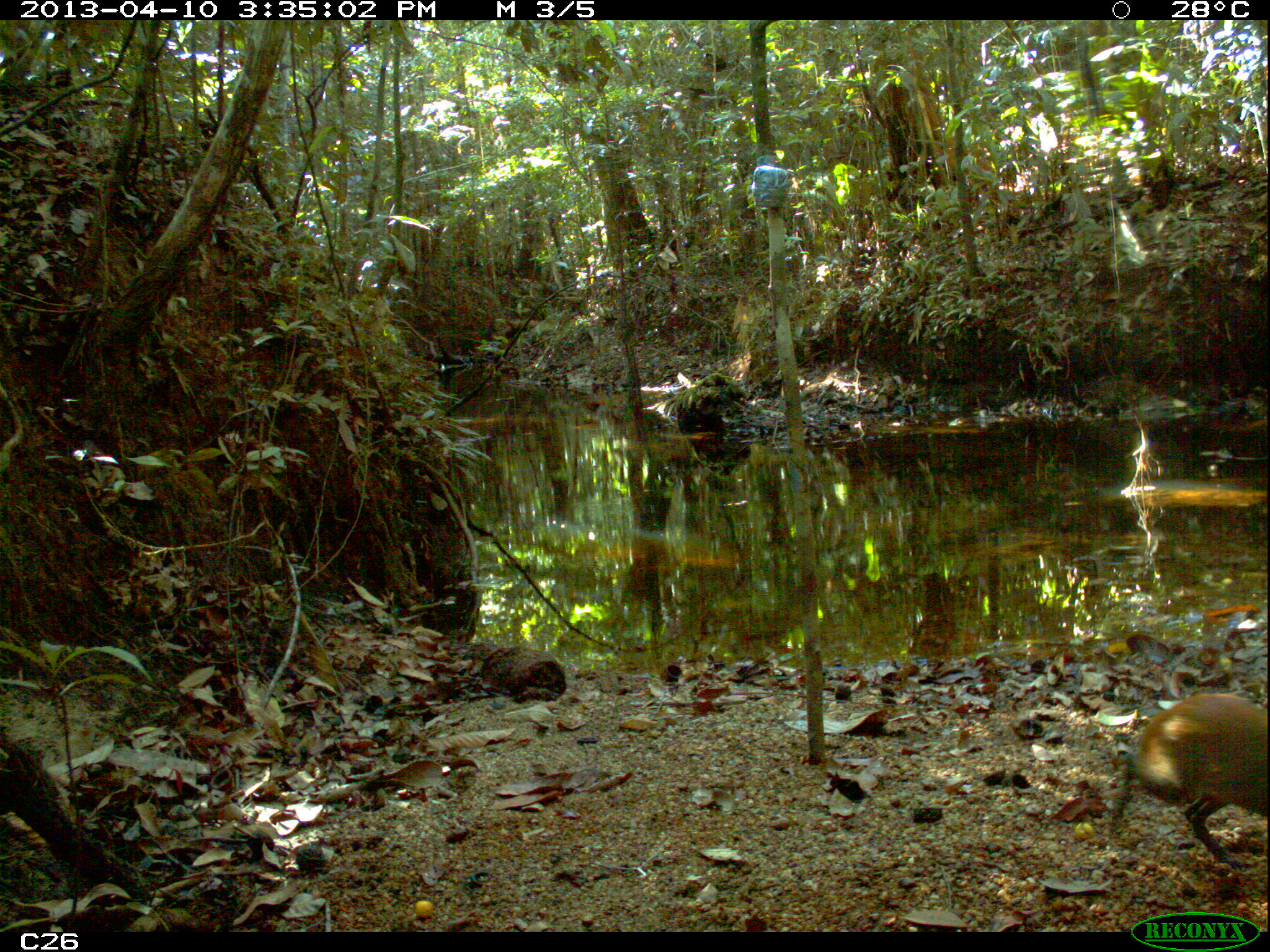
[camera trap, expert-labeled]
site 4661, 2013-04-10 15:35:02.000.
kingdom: Animalia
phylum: Chordata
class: Mammalia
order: Rodentia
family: Dasyproctidae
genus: Dasyprocta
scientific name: Dasyprocta leporina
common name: red-rumped agouti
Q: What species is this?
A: Dasyprocta leporina (red-rumped agouti).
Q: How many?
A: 1.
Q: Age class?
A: Adult.